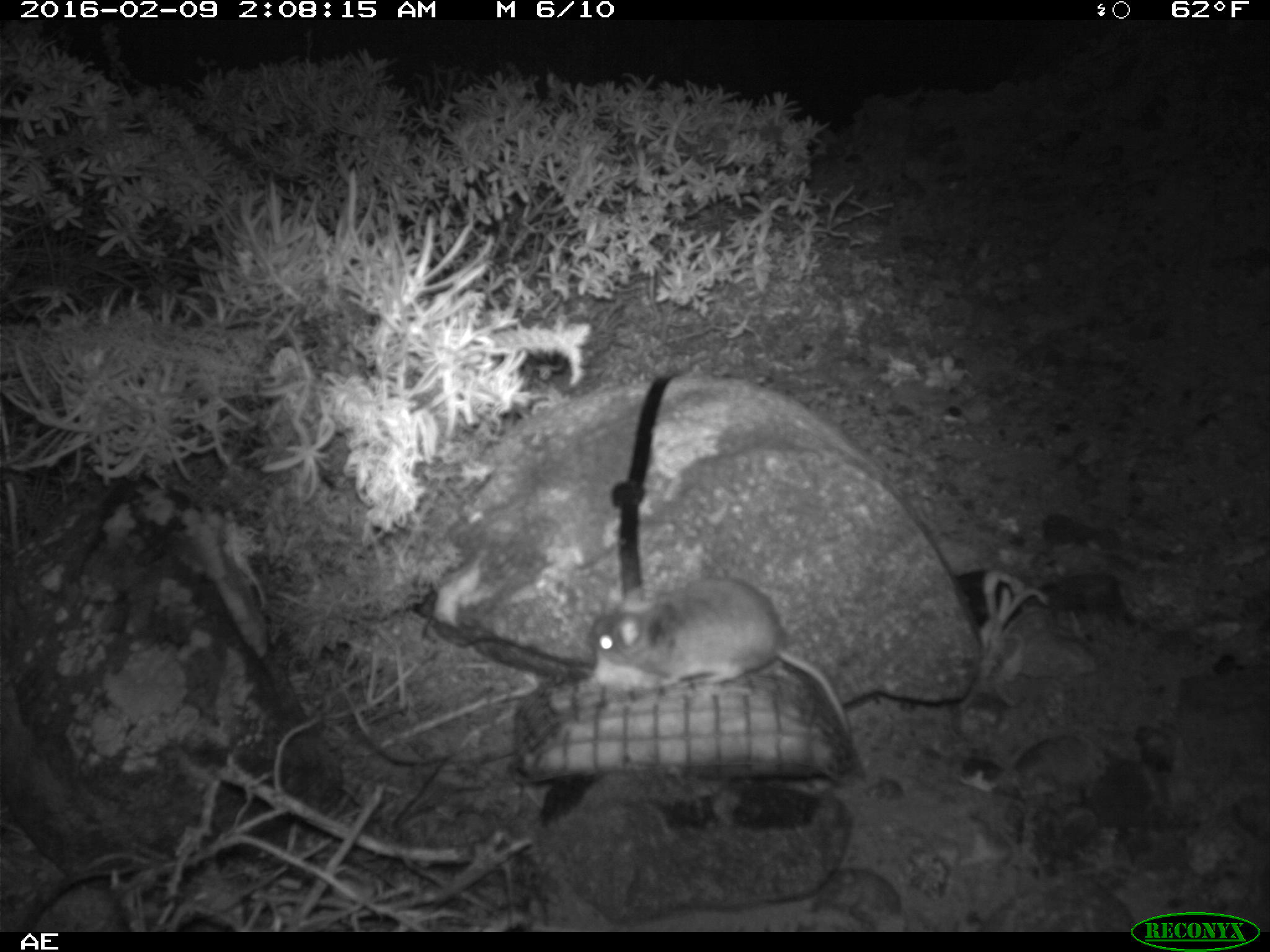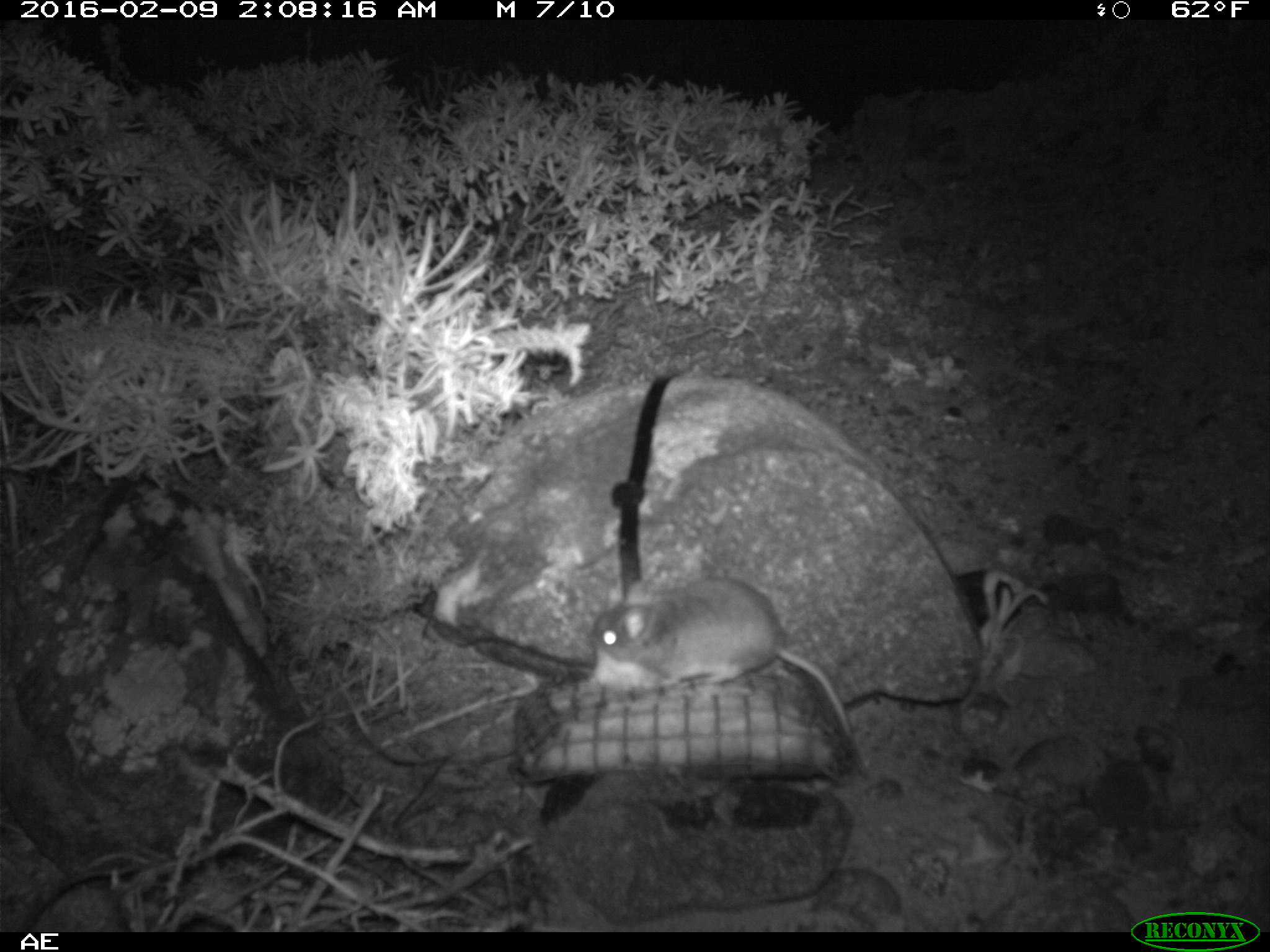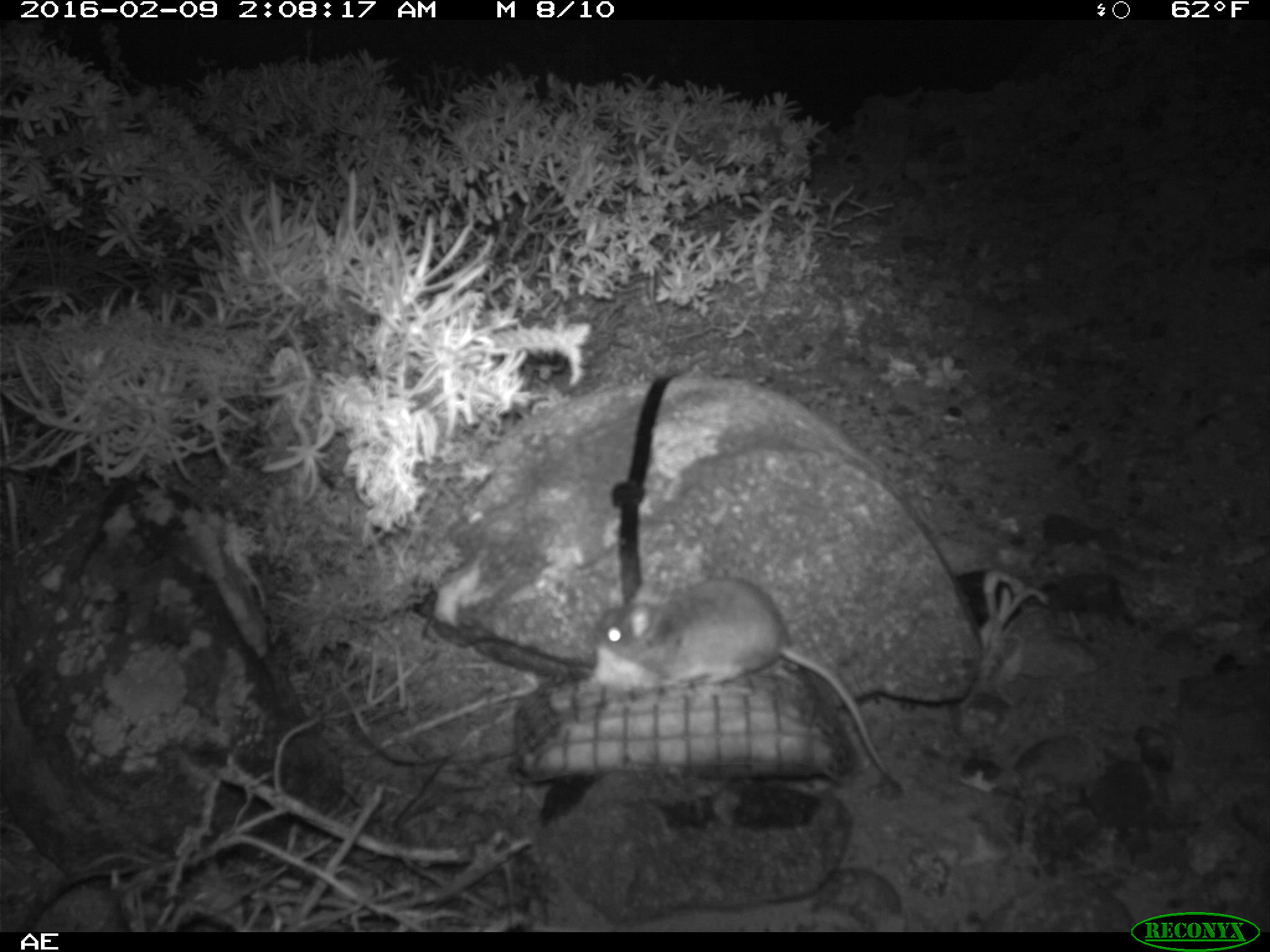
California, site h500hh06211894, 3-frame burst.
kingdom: Animalia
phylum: Chordata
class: Mammalia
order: Rodentia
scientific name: Rodentia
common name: rodent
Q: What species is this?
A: Rodent (Rodentia).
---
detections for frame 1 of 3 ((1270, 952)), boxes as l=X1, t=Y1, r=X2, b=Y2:
rodent: l=587, t=578, r=850, b=736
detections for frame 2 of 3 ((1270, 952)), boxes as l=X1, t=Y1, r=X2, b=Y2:
rodent: l=590, t=577, r=853, b=740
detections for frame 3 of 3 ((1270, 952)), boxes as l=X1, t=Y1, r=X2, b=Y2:
rodent: l=595, t=578, r=907, b=798